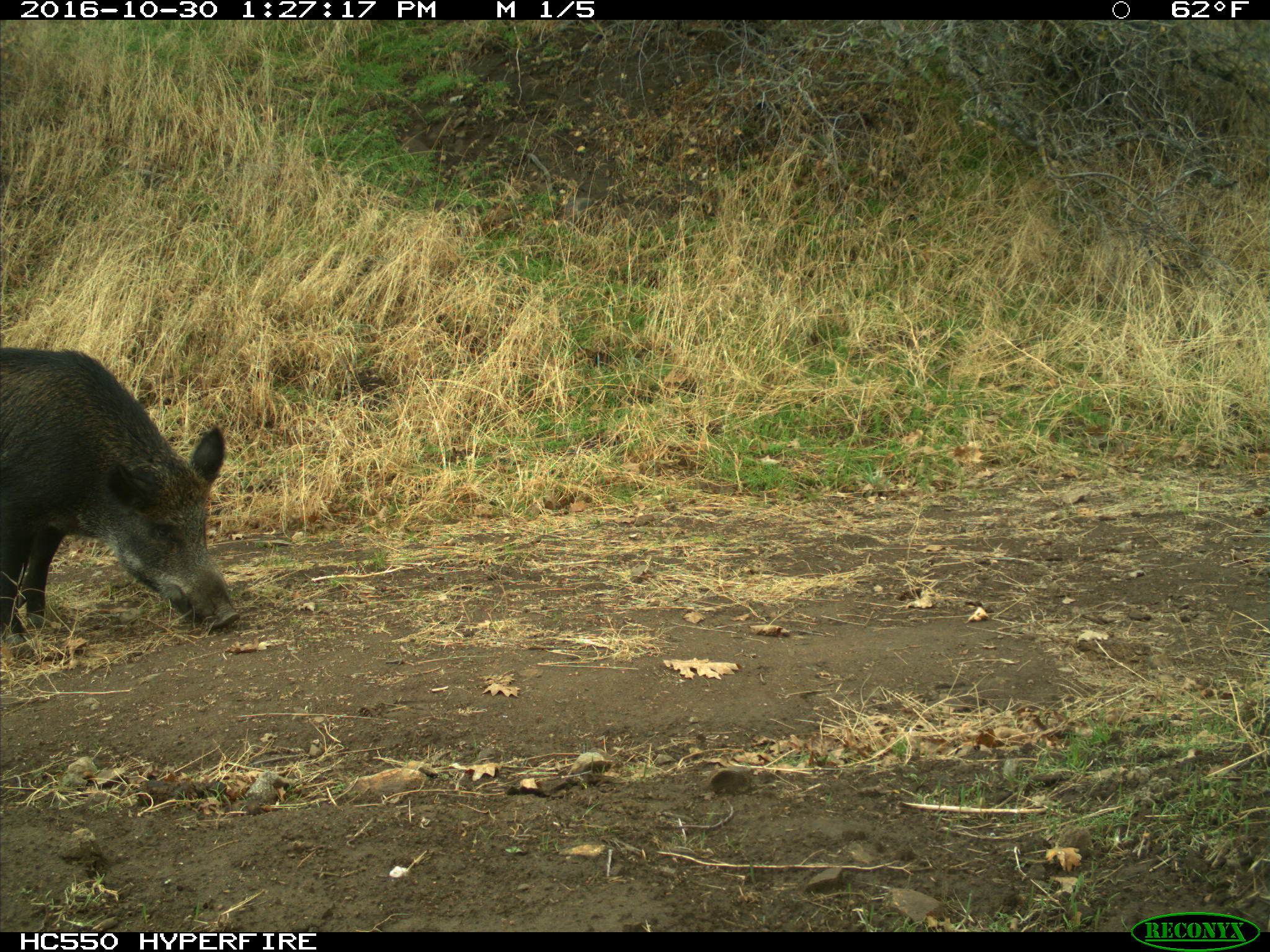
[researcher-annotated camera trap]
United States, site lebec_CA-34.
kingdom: Animalia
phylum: Chordata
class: Mammalia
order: Artiodactyla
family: Suidae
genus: Sus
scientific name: Sus scrofa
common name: wild boar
Sus scrofa (wild boar).